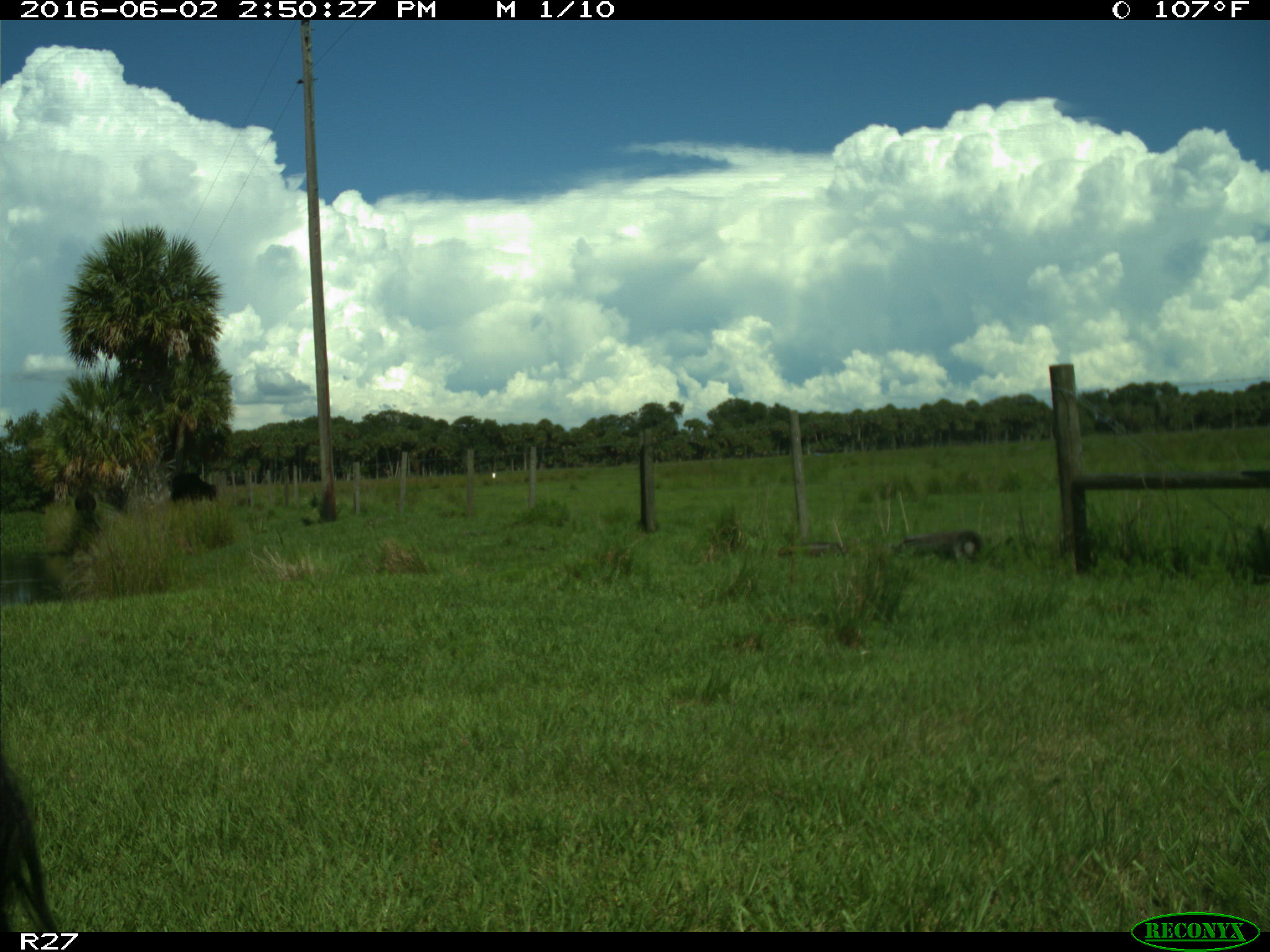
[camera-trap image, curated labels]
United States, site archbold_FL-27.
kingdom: Animalia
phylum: Chordata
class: Mammalia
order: Artiodactyla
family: Bovidae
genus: Bos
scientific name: Bos taurus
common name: domestic cow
Bos taurus (domestic cow).